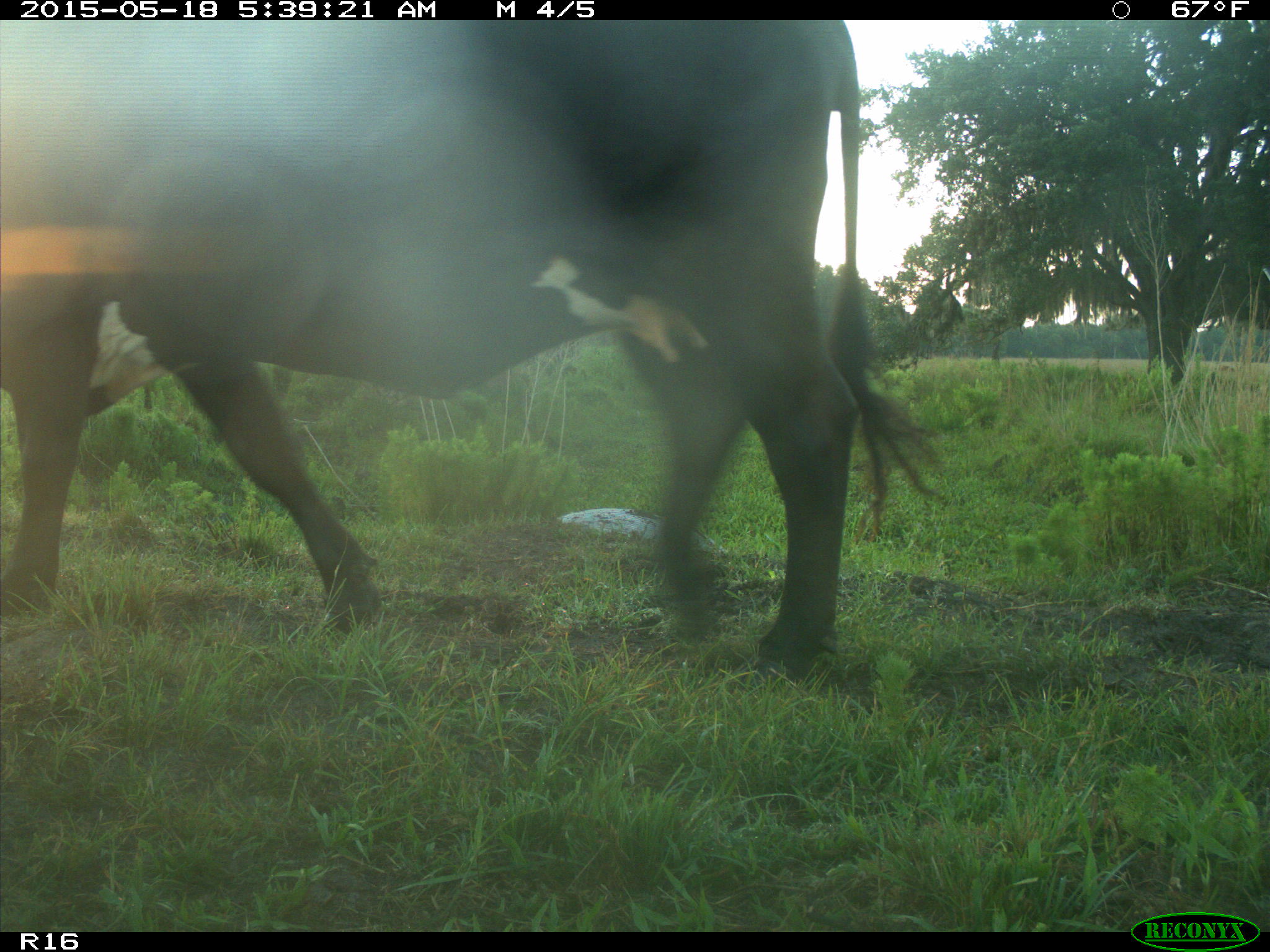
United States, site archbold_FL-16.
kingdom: Animalia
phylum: Chordata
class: Mammalia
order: Artiodactyla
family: Bovidae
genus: Bos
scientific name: Bos taurus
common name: domestic cow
Bos taurus (domestic cow).